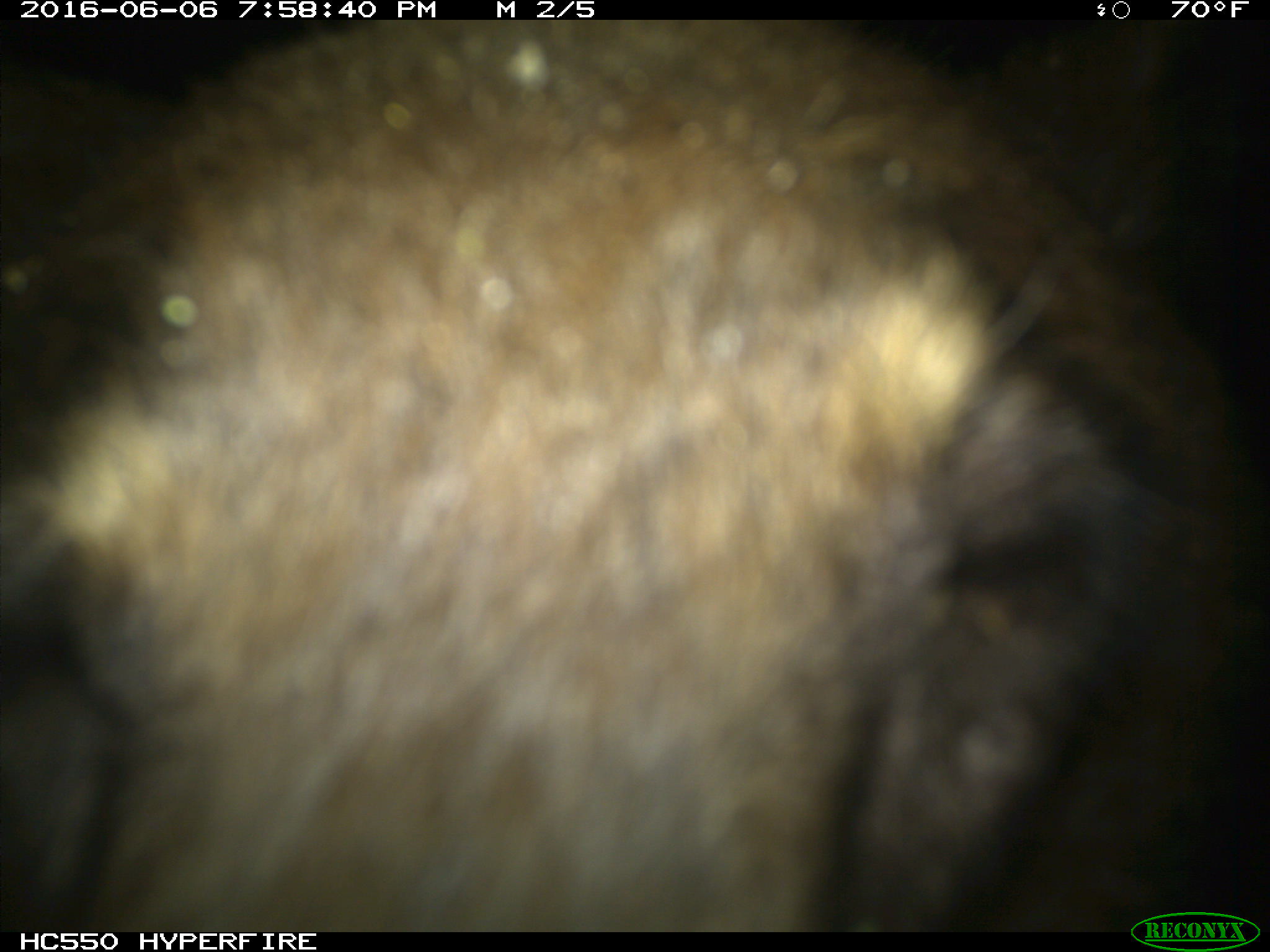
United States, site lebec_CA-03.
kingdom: Animalia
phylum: Chordata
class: Mammalia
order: Carnivora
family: Ursidae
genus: Ursus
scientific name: Ursus americanus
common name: american black bear